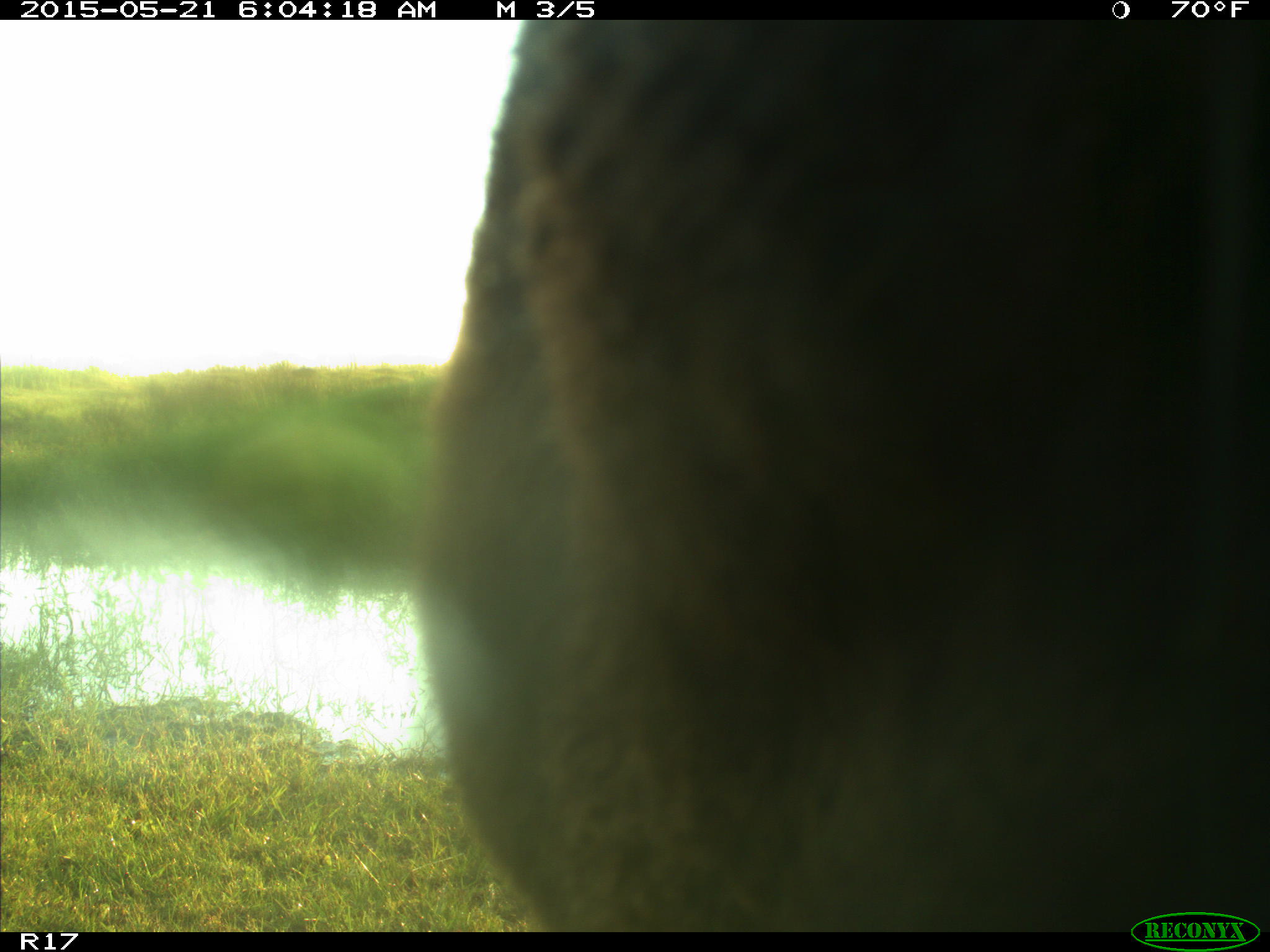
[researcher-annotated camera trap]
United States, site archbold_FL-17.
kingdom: Animalia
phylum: Chordata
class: Mammalia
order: Artiodactyla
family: Bovidae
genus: Bos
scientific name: Bos taurus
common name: domestic cow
Bos taurus (domestic cow).